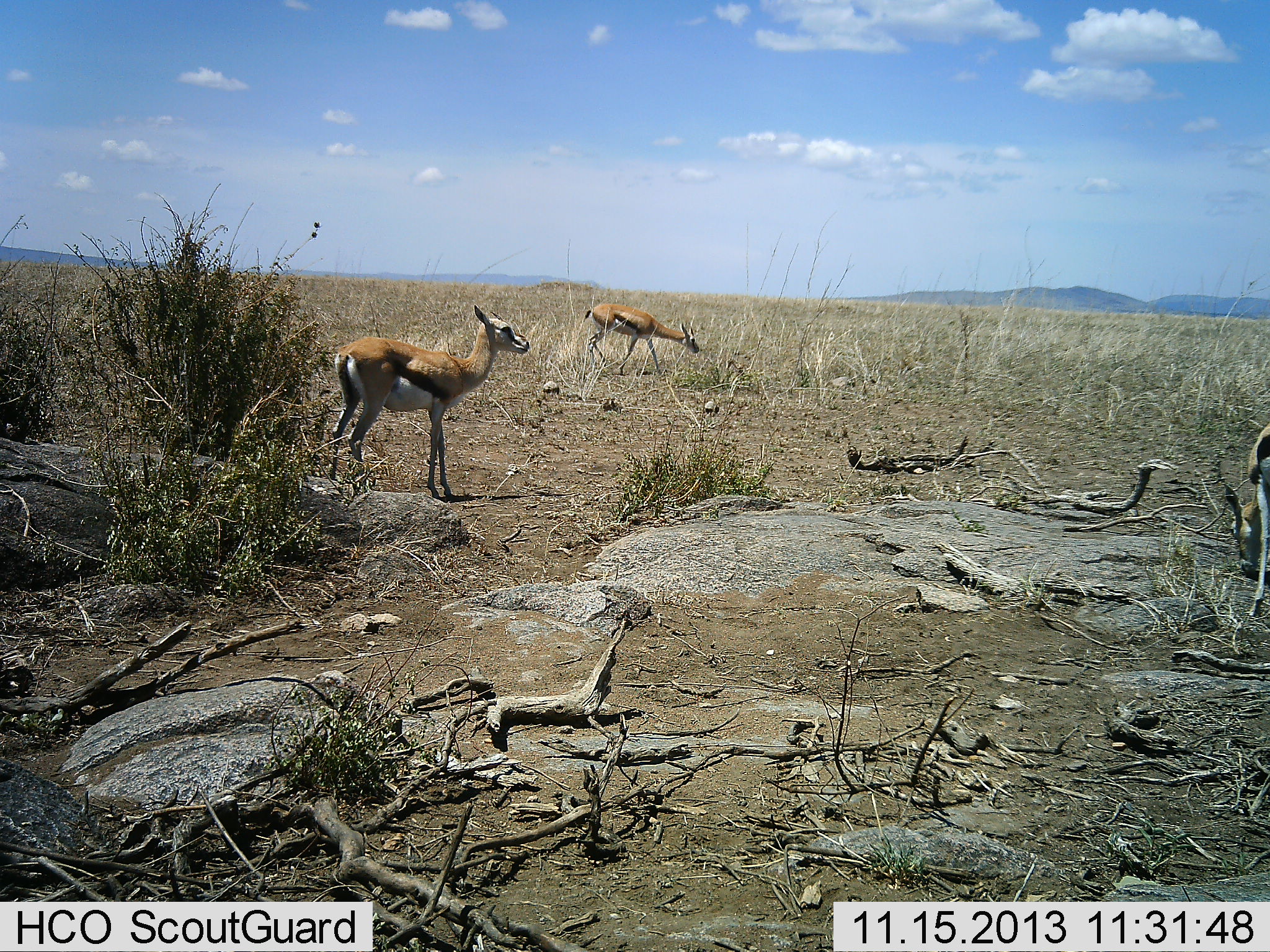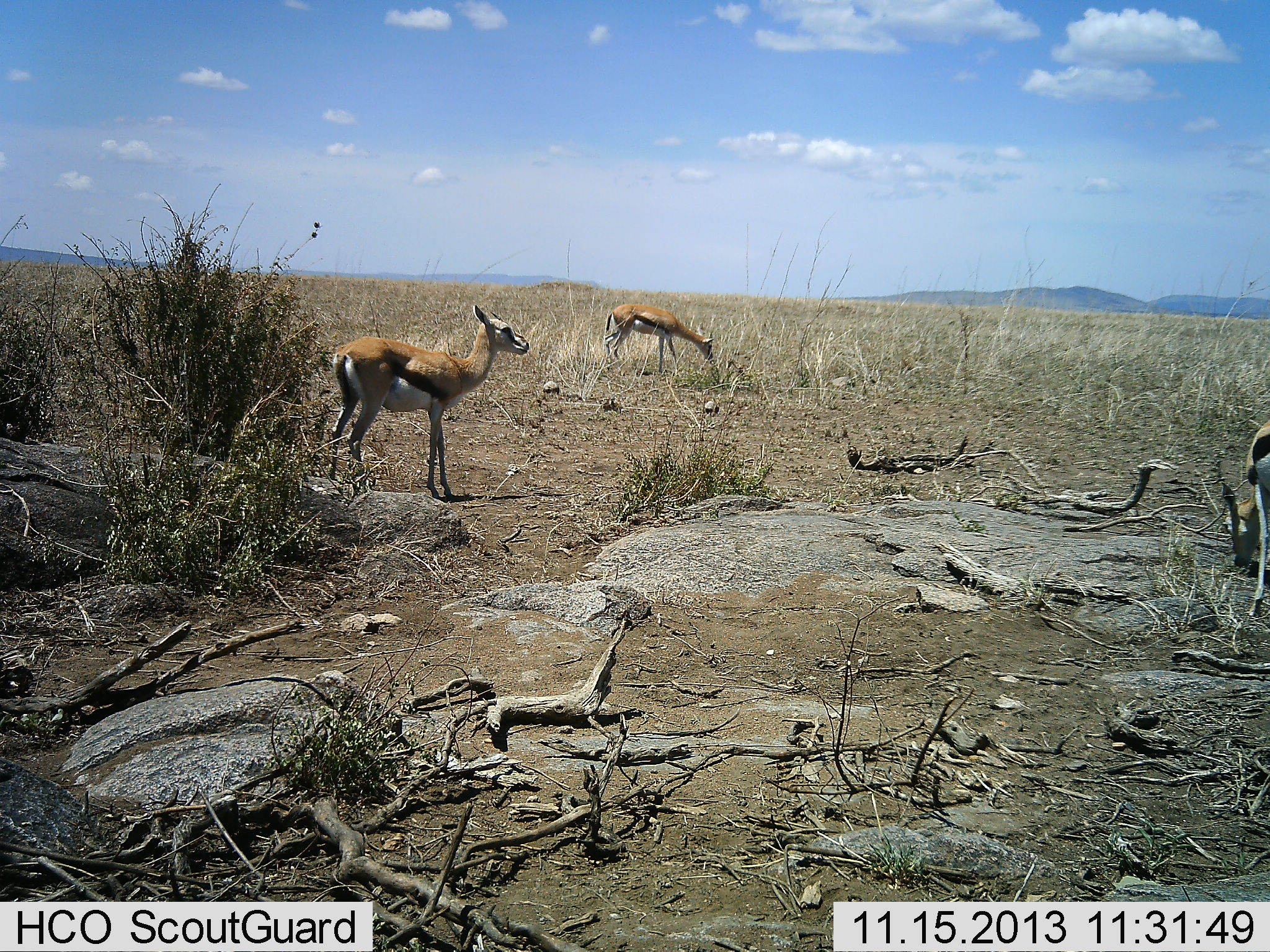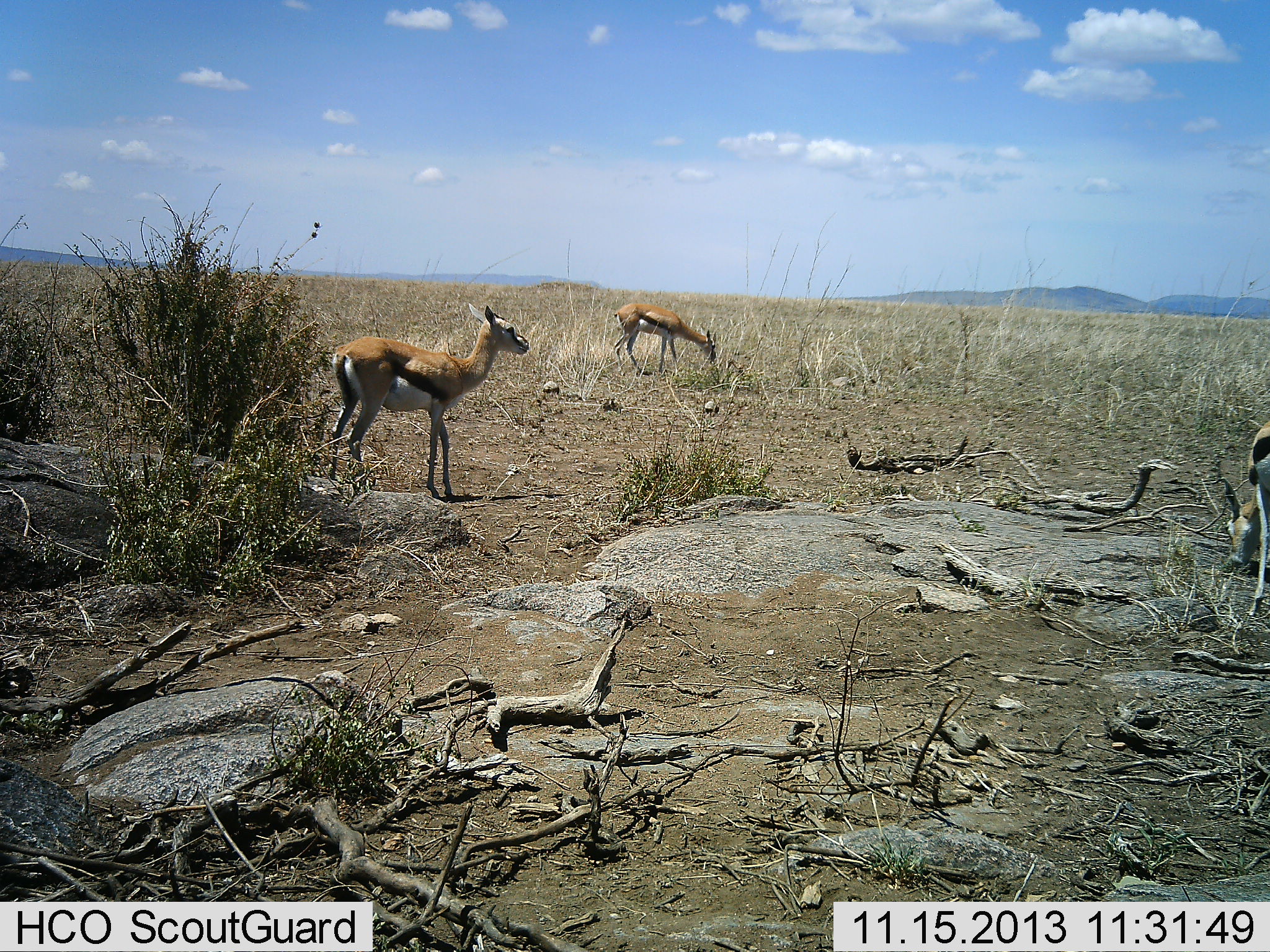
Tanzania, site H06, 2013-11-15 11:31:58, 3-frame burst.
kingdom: Animalia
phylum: Chordata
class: Mammalia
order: Artiodactyla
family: Bovidae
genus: Eudorcas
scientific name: Eudorcas thomsonii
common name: thomson's gazelle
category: gazellethomsons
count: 3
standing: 70%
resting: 10%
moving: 10%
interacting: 0%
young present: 0%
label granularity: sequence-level